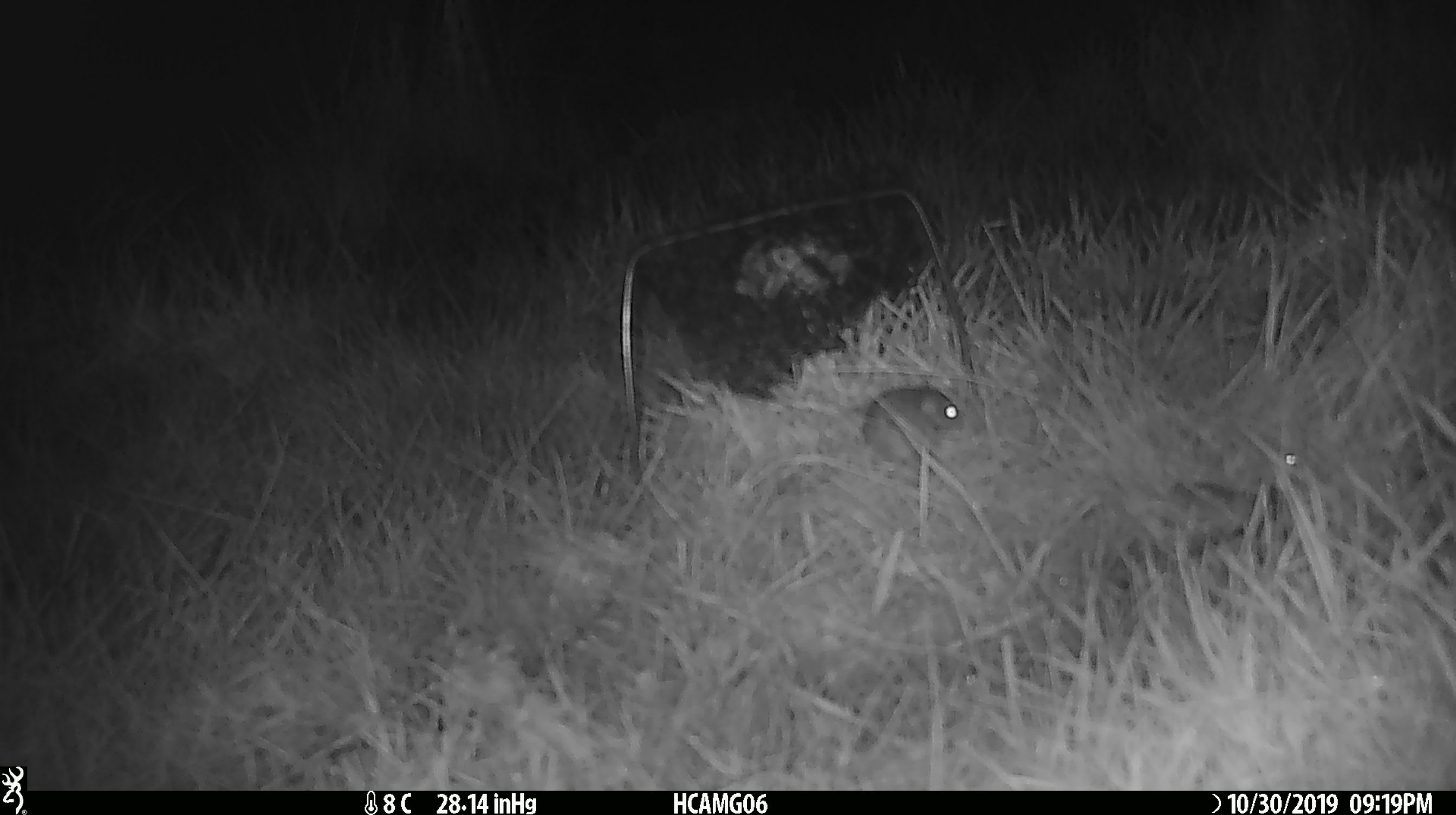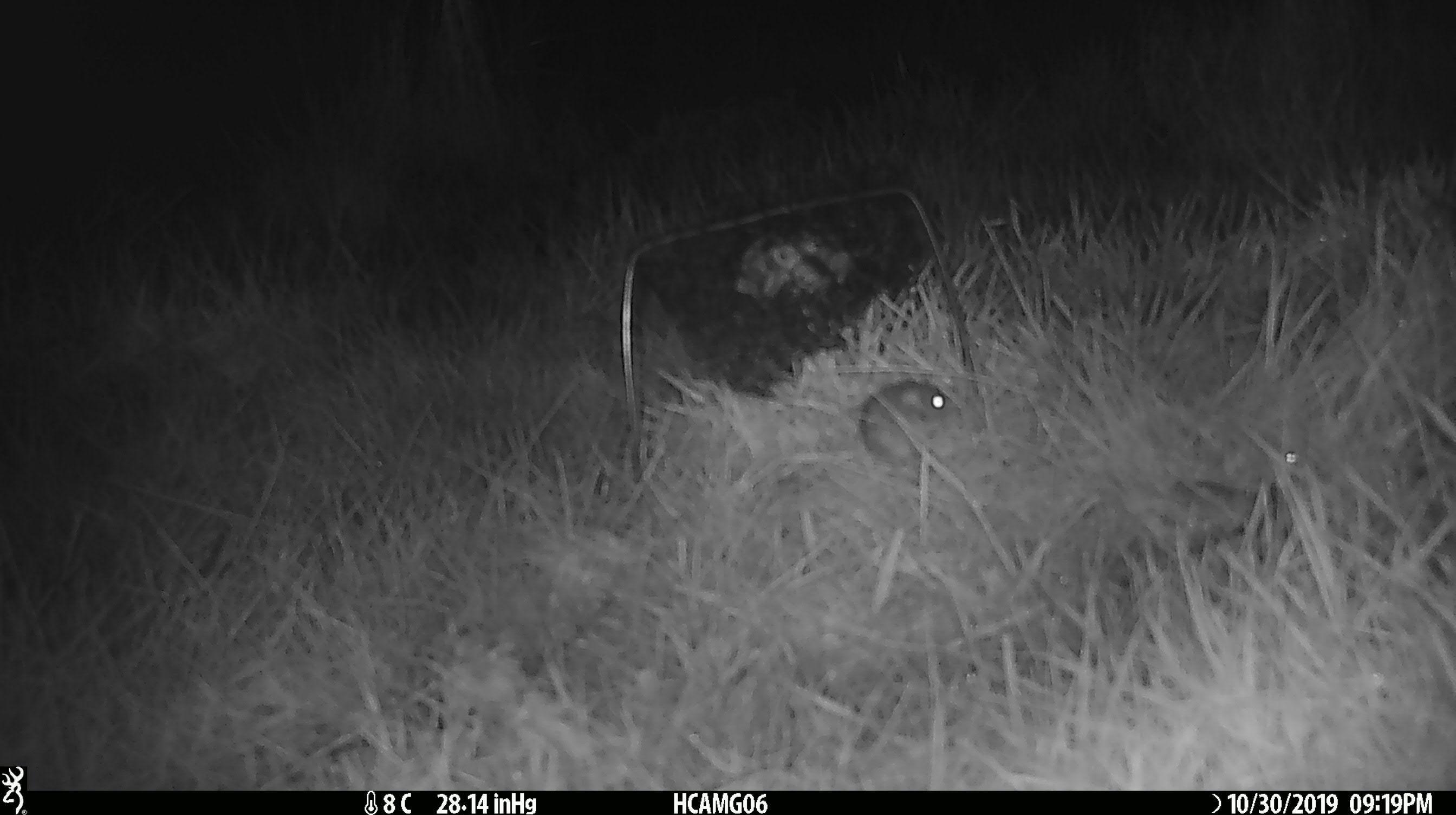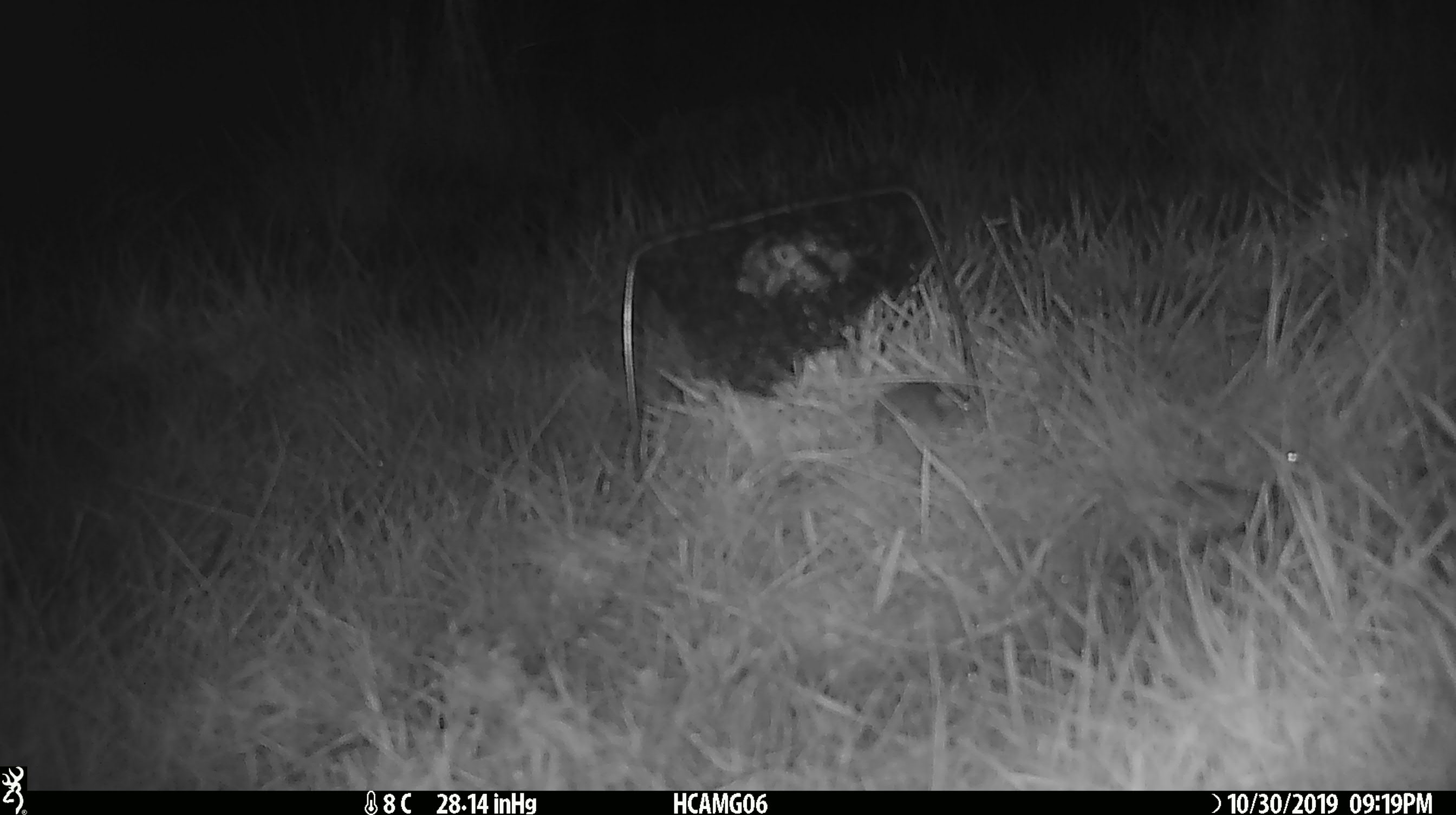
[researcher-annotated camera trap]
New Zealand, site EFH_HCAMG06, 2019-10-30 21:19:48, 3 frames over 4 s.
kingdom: Animalia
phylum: Chordata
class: Mammalia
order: Rodentia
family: Muridae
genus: Mus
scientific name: Mus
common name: mouse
Mouse (Mus).